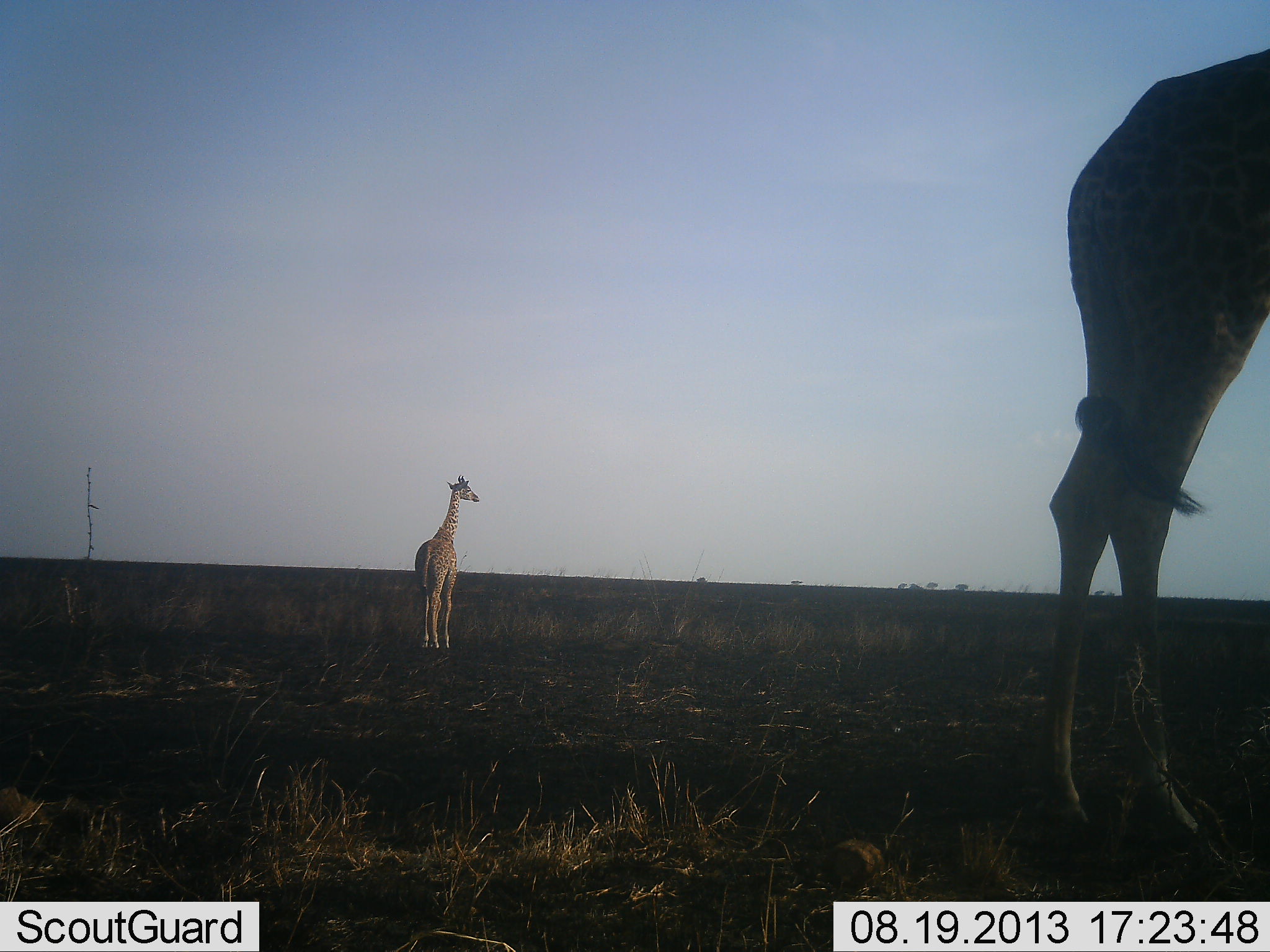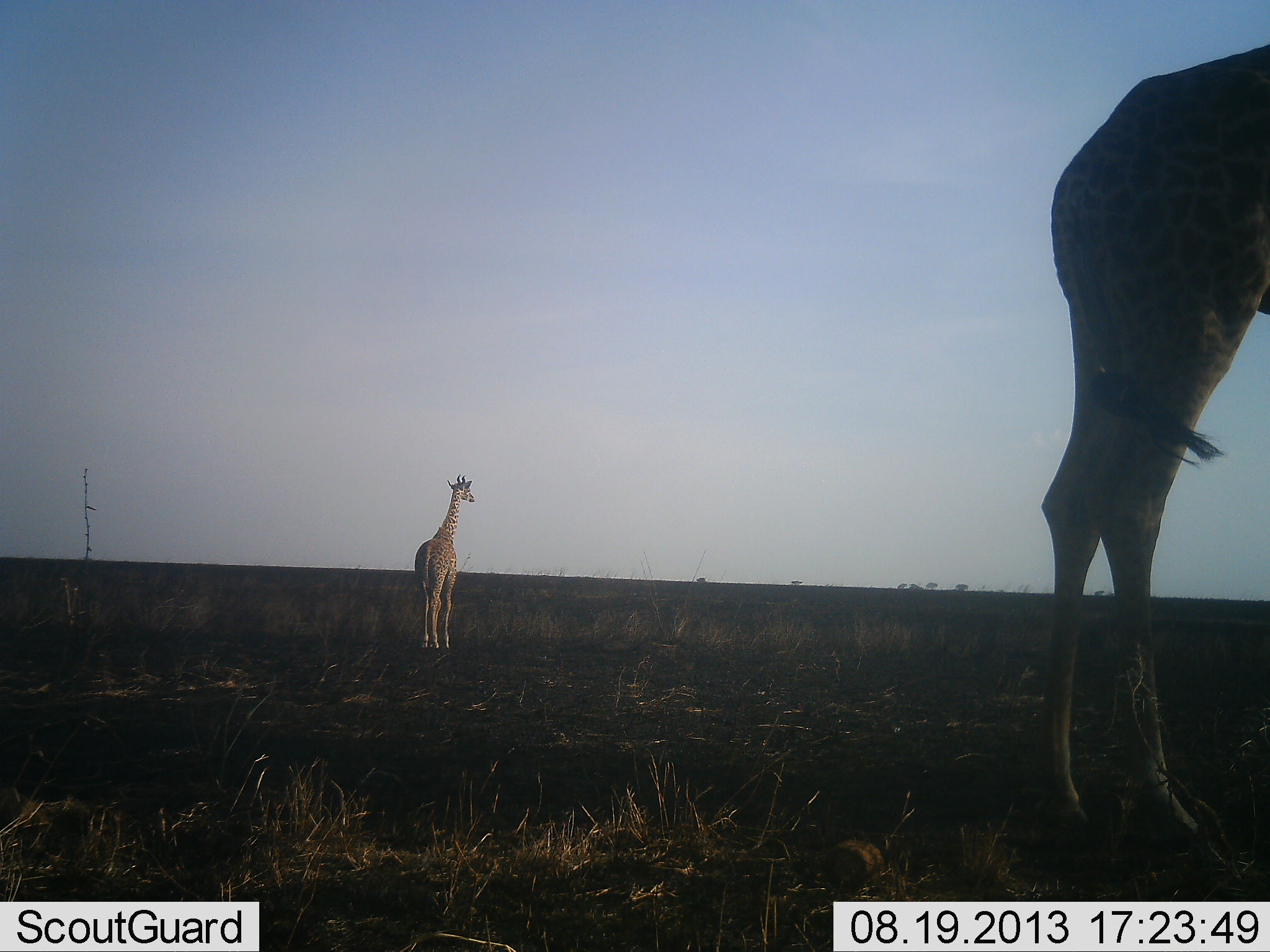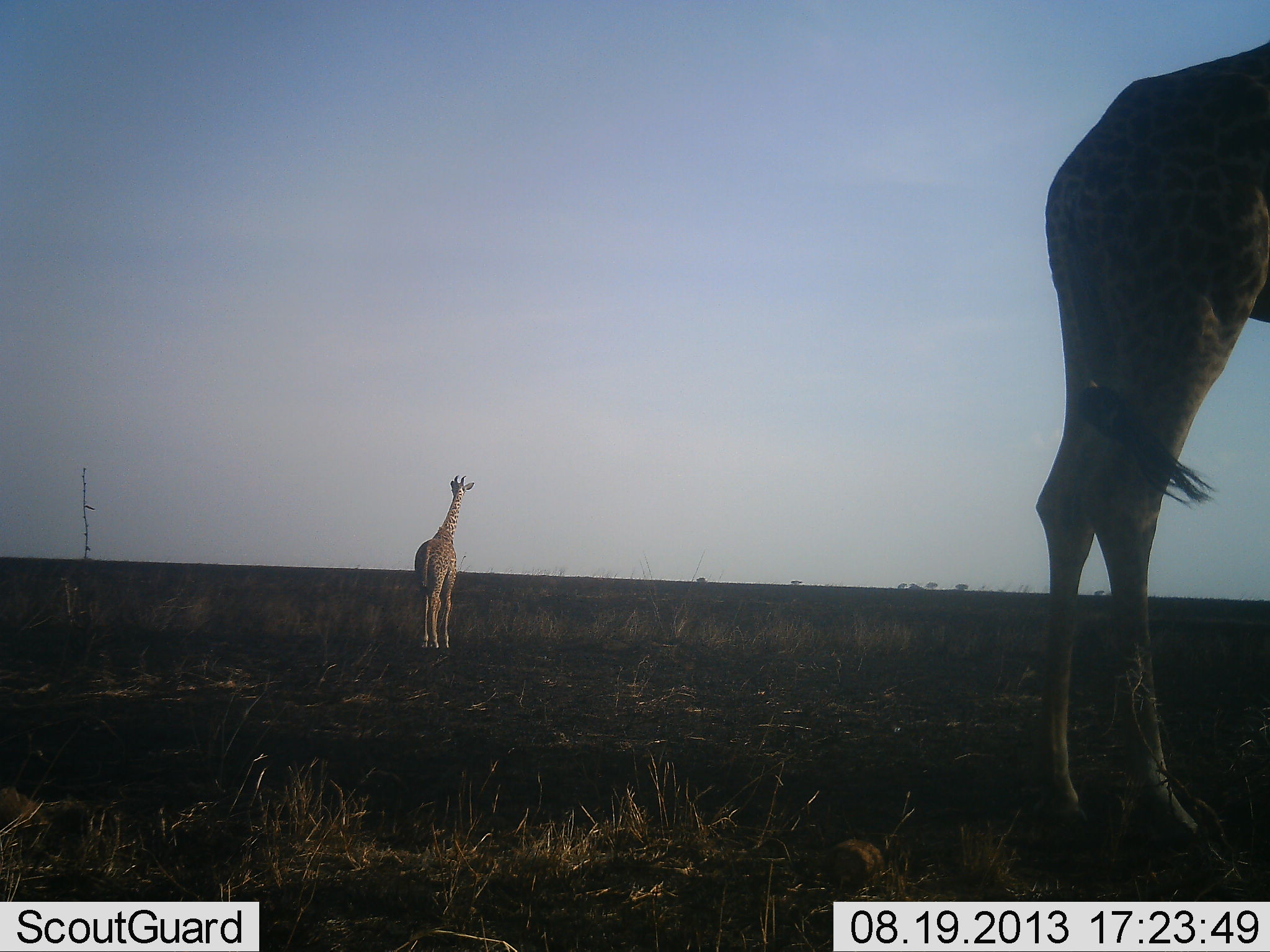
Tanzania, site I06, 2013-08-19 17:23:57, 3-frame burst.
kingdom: Animalia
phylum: Chordata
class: Mammalia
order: Artiodactyla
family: Giraffidae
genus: Giraffa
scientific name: Giraffa camelopardalis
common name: giraffe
Giraffe (Giraffa camelopardalis), count 2. Behavior (volunteer vote fractions): standing 95%, resting 0%, moving 5%, interacting 0%. Young present (vote fraction): 0%. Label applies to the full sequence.